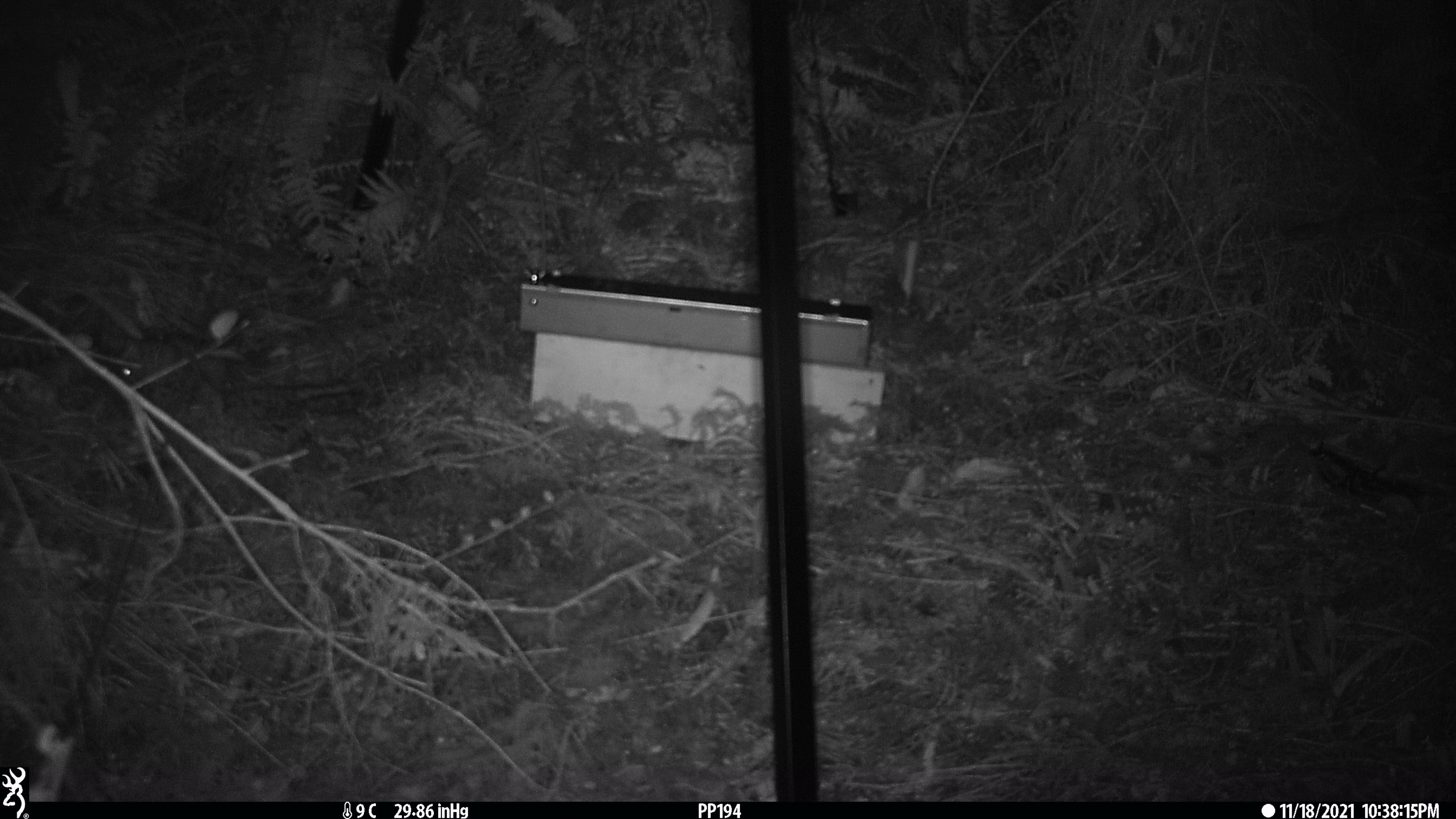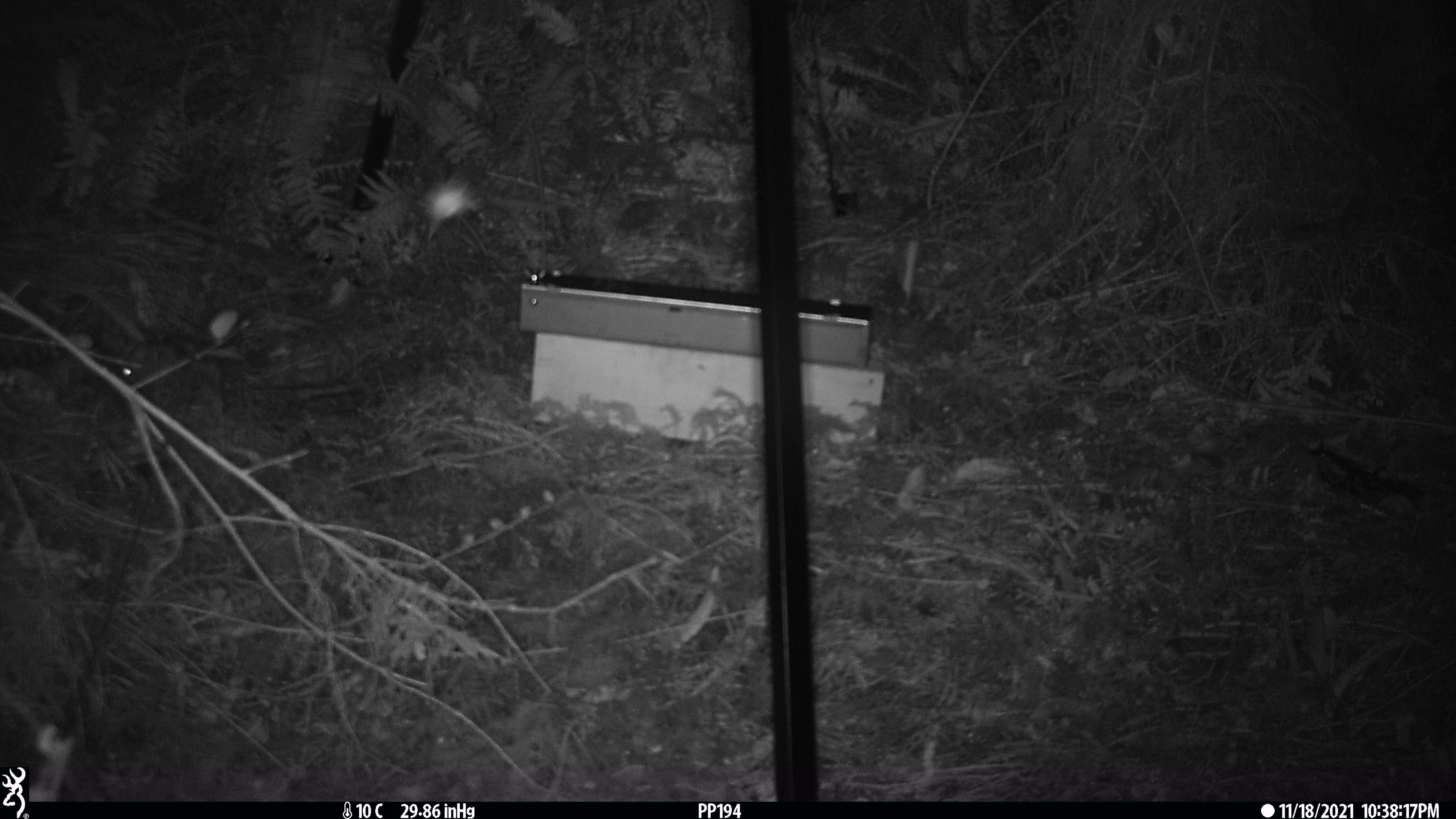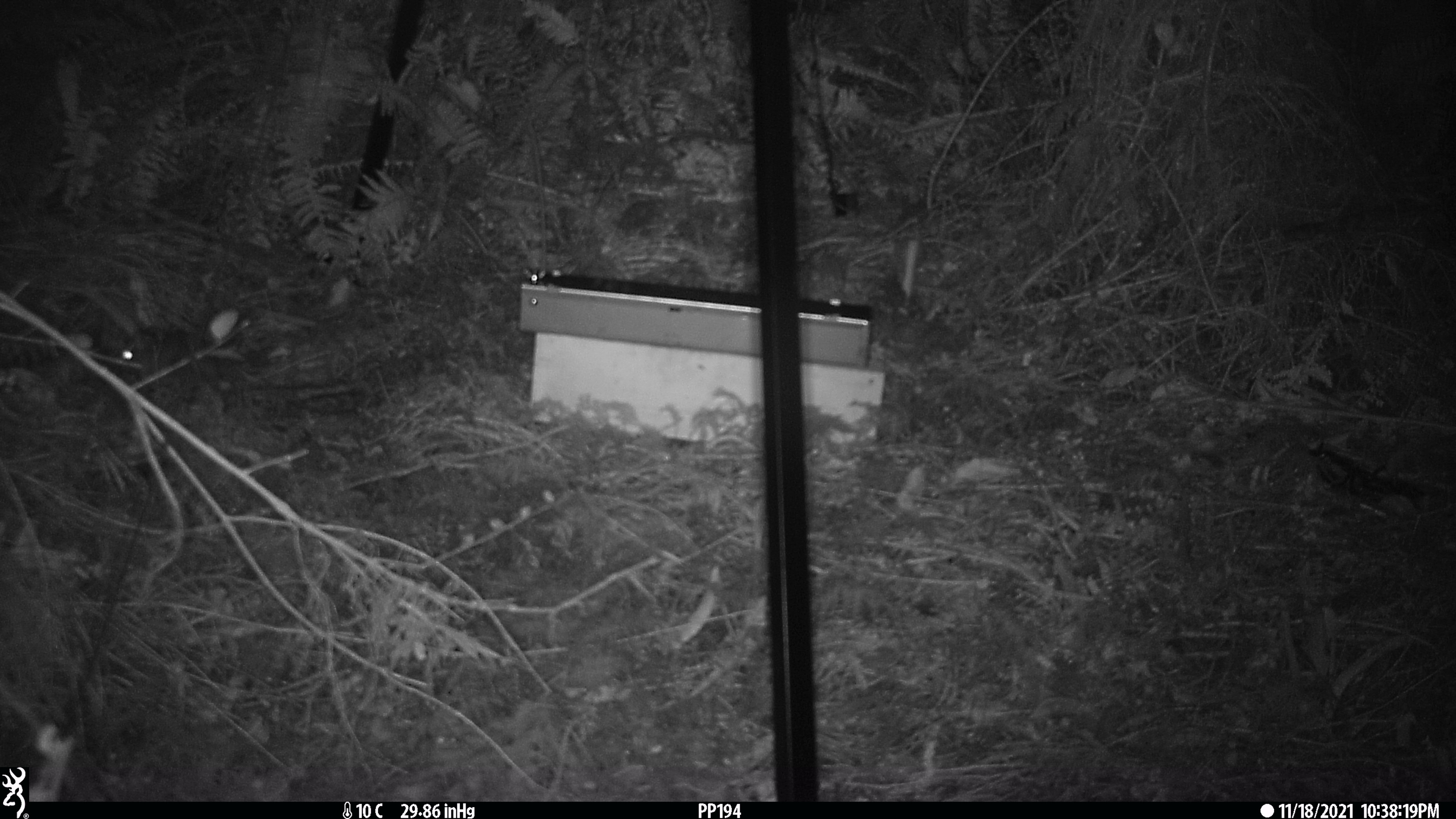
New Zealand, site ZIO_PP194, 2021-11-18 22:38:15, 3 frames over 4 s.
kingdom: Animalia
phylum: Chordata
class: Mammalia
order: Rodentia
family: Muridae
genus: Rattus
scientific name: Rattus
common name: rat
Rat (Rattus).